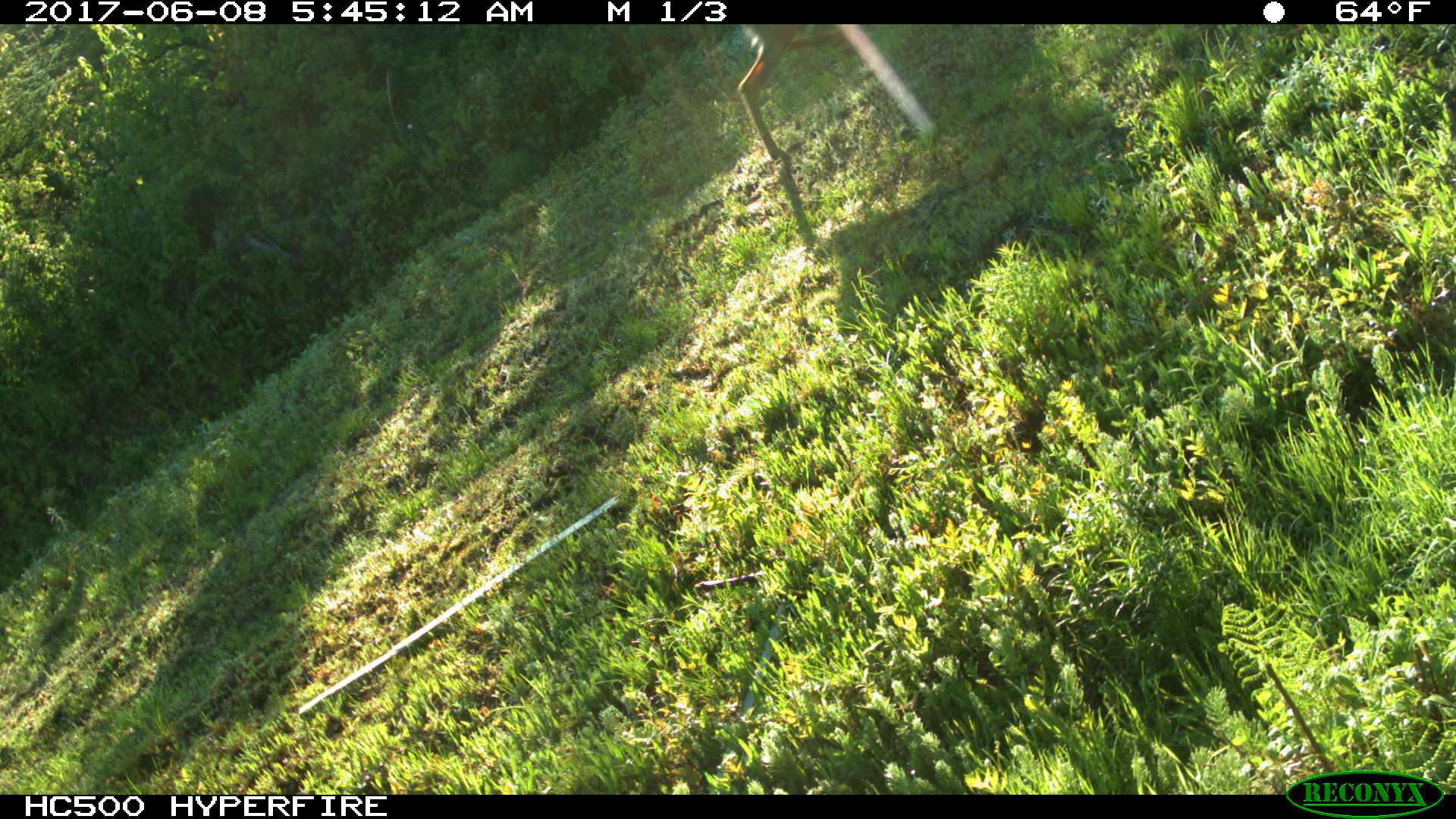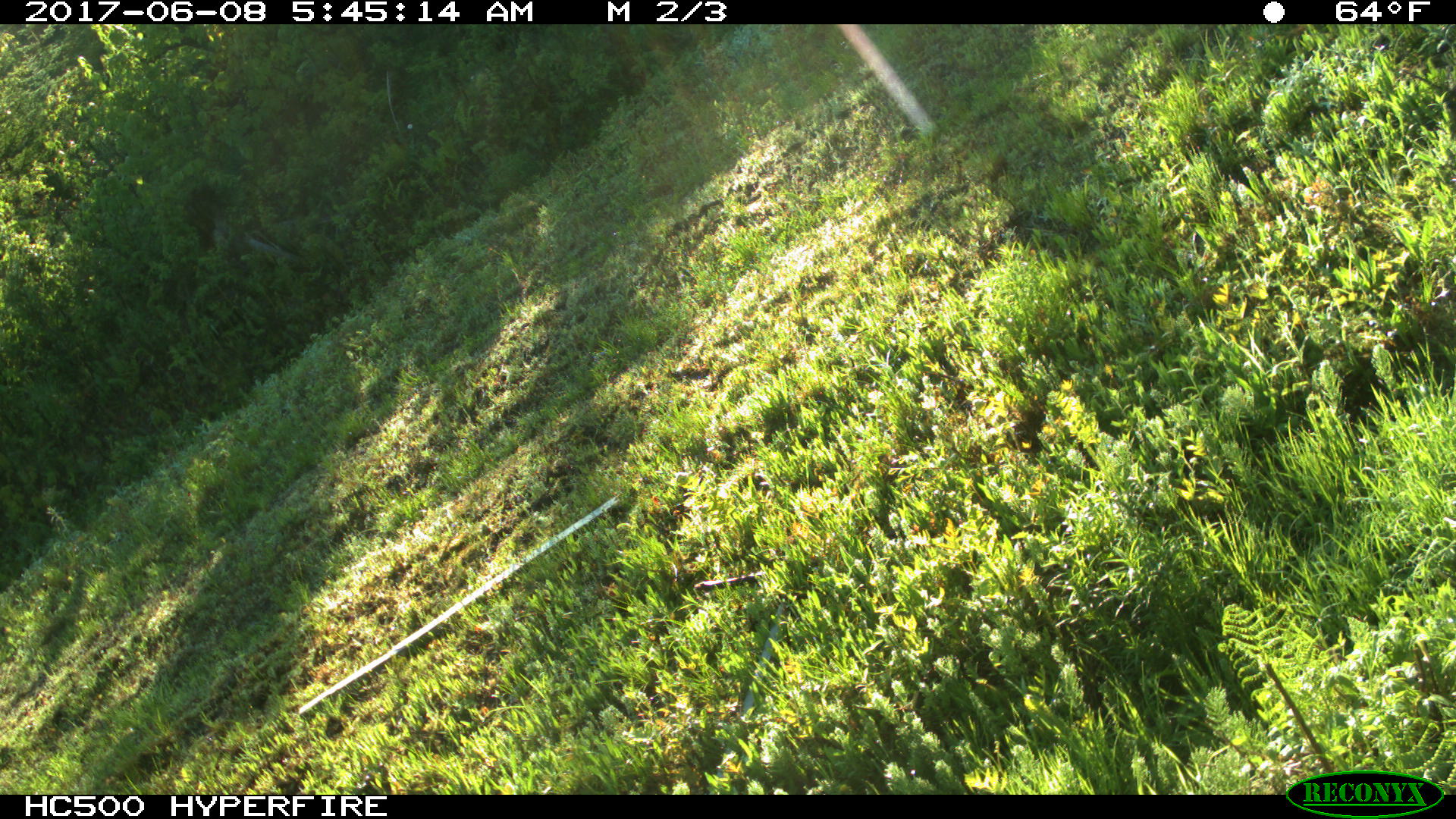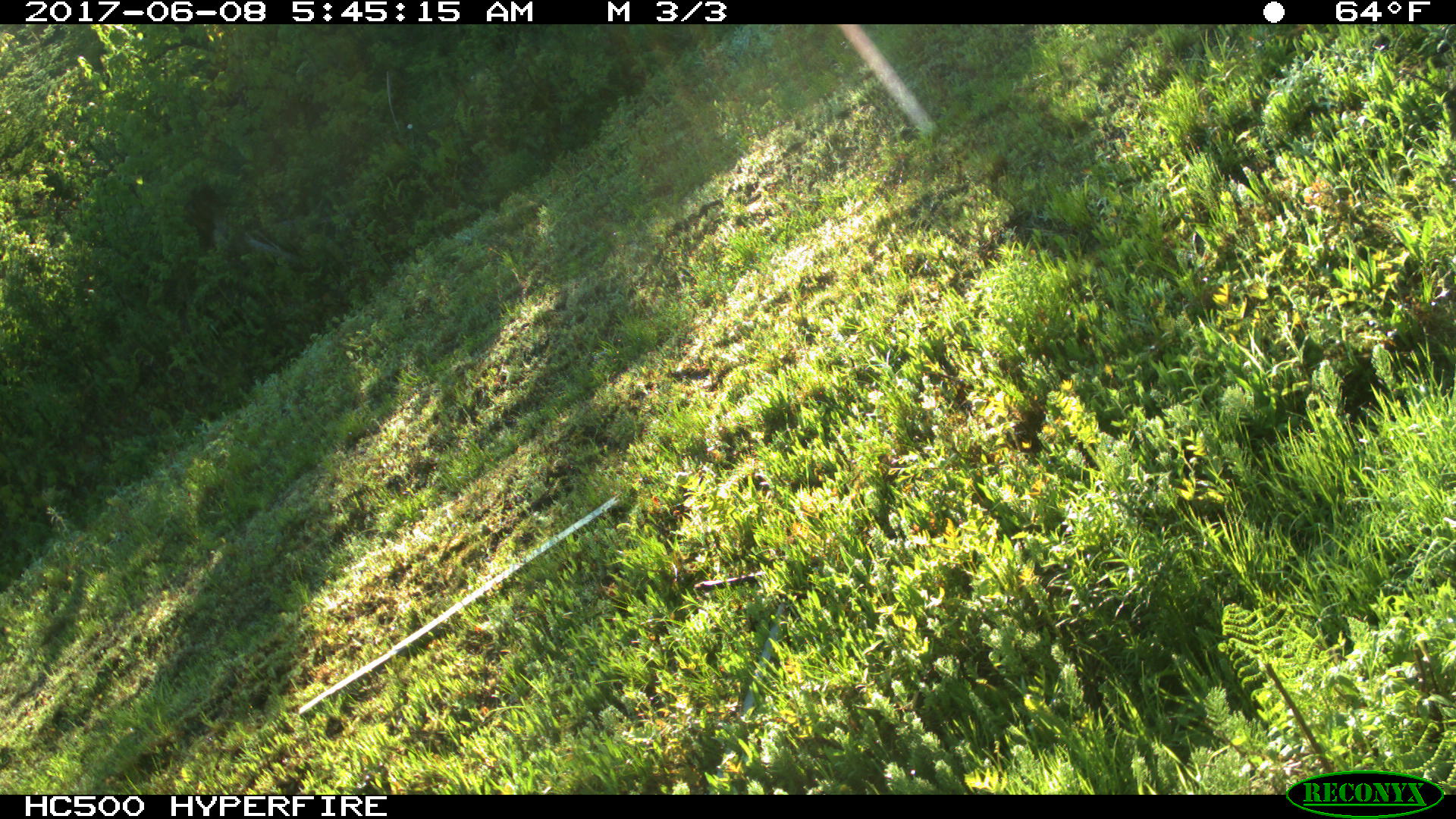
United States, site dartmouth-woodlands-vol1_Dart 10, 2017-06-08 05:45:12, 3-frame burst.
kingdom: Animalia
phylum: Chordata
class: Mammalia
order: Artiodactyla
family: Cervidae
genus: Odocoileus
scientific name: Odocoileus virginianus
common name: white-tailed deer